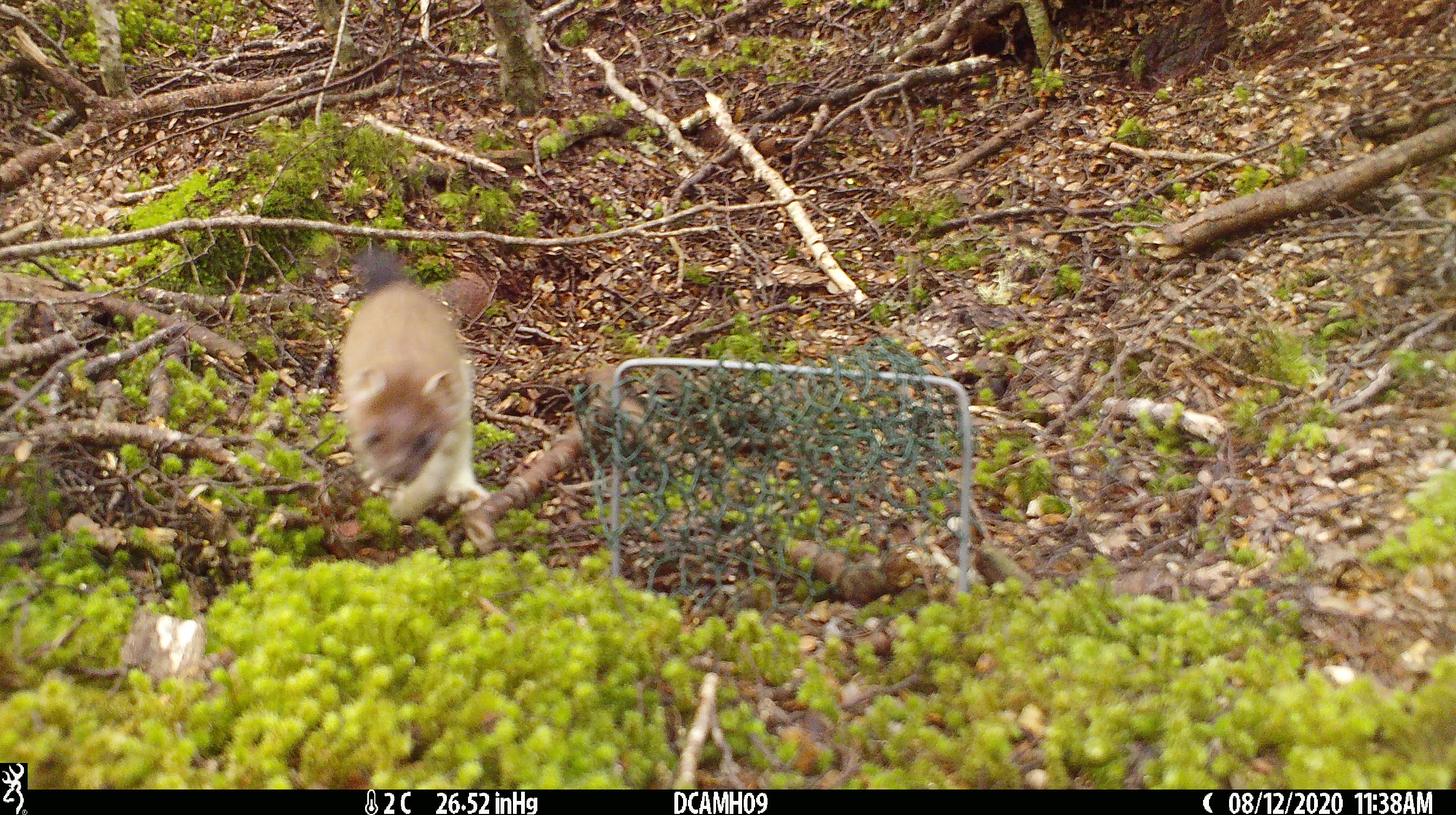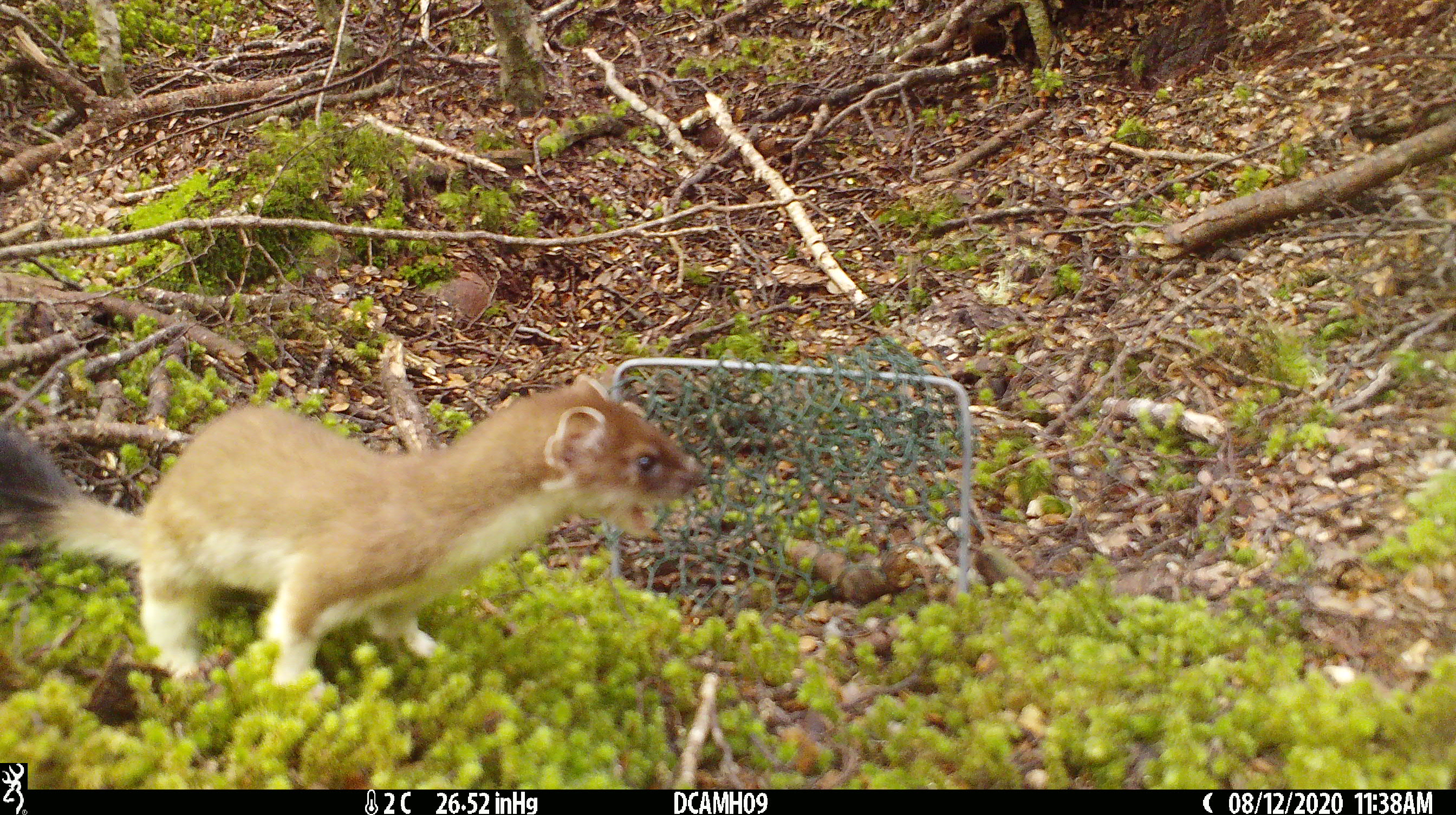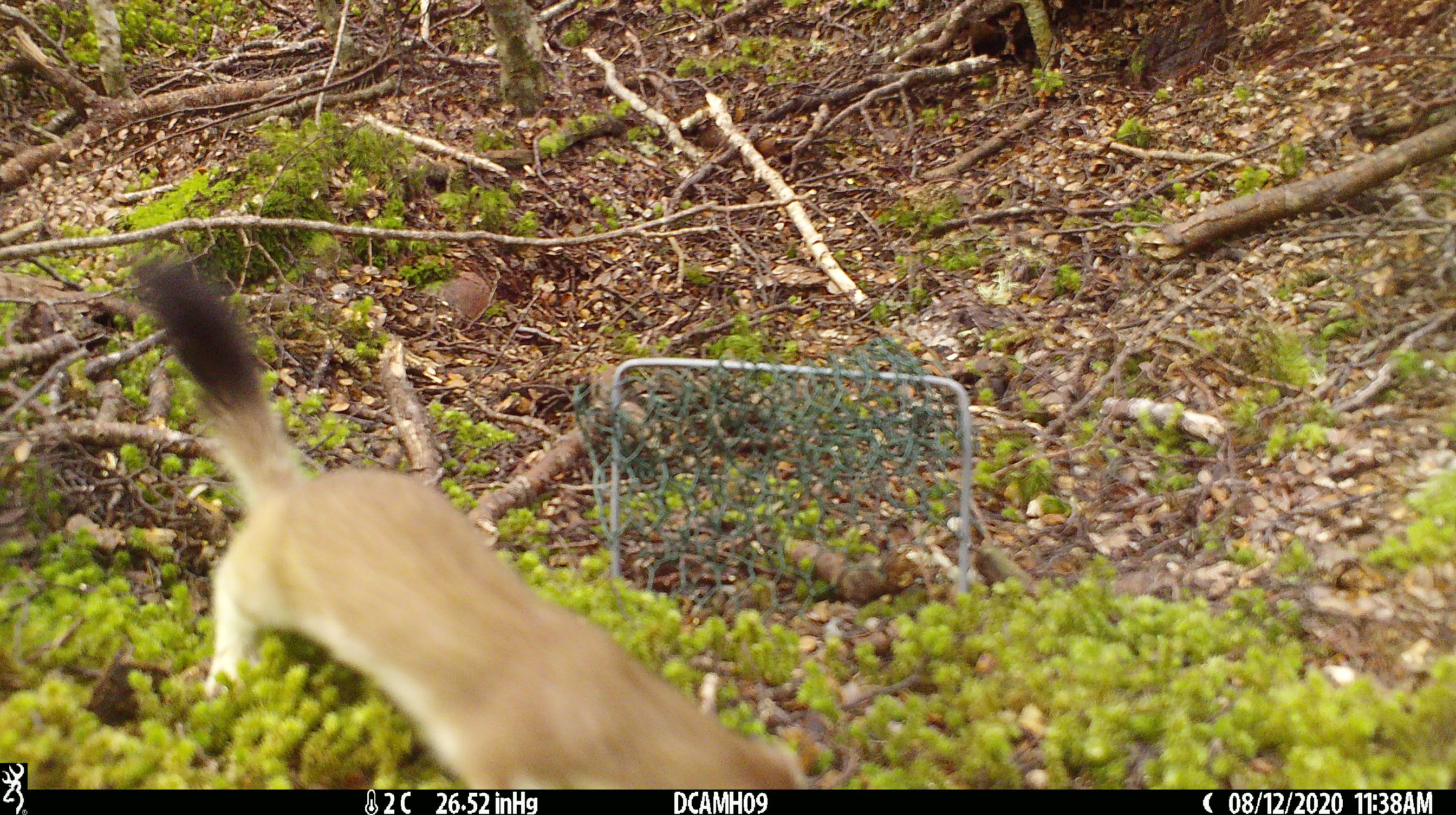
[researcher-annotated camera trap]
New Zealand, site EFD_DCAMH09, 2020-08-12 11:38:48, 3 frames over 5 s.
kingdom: Animalia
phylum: Chordata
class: Mammalia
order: Carnivora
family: Mustelidae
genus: Mustela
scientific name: Mustela erminea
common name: stoat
Stoat (Mustela erminea).